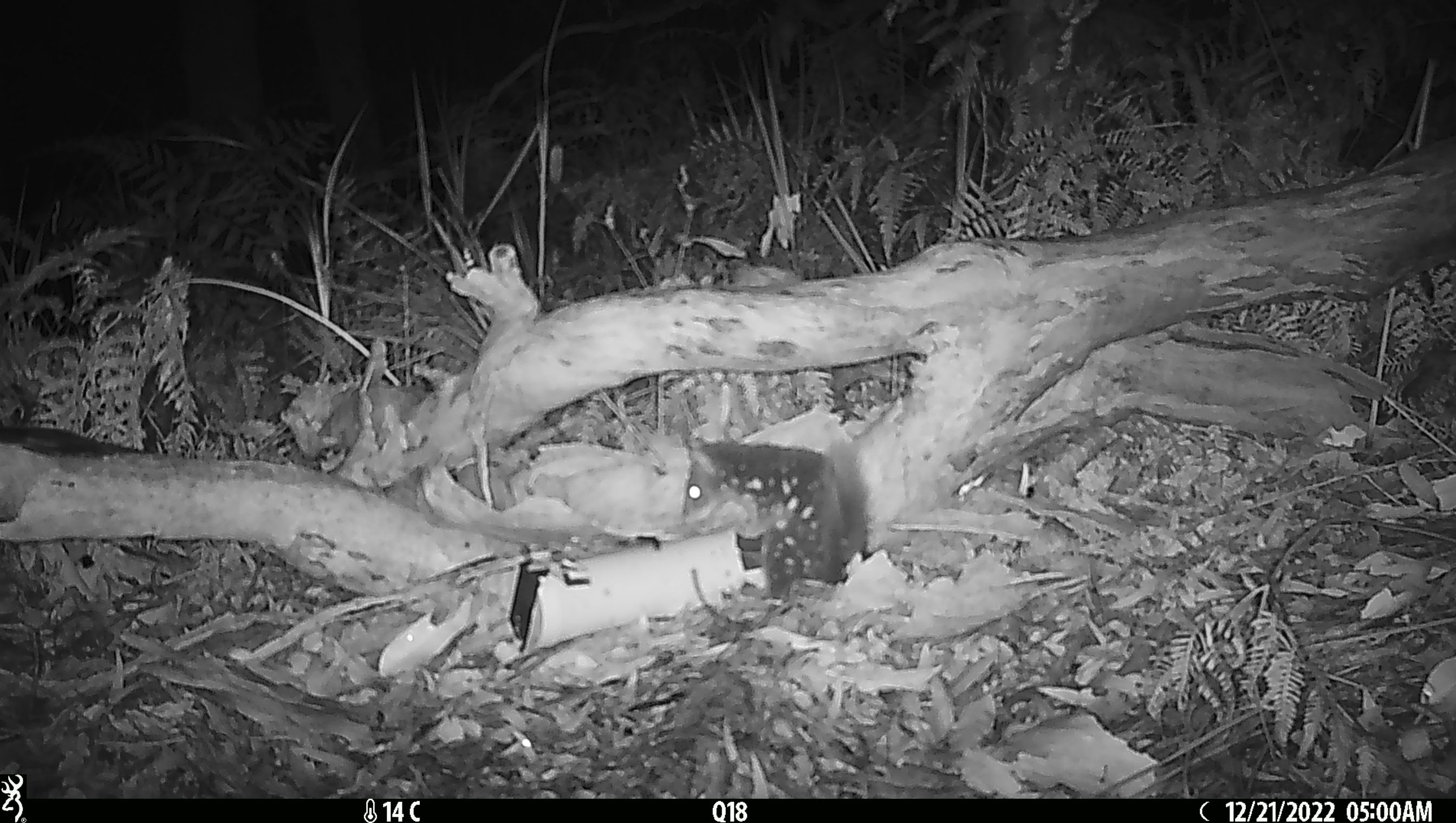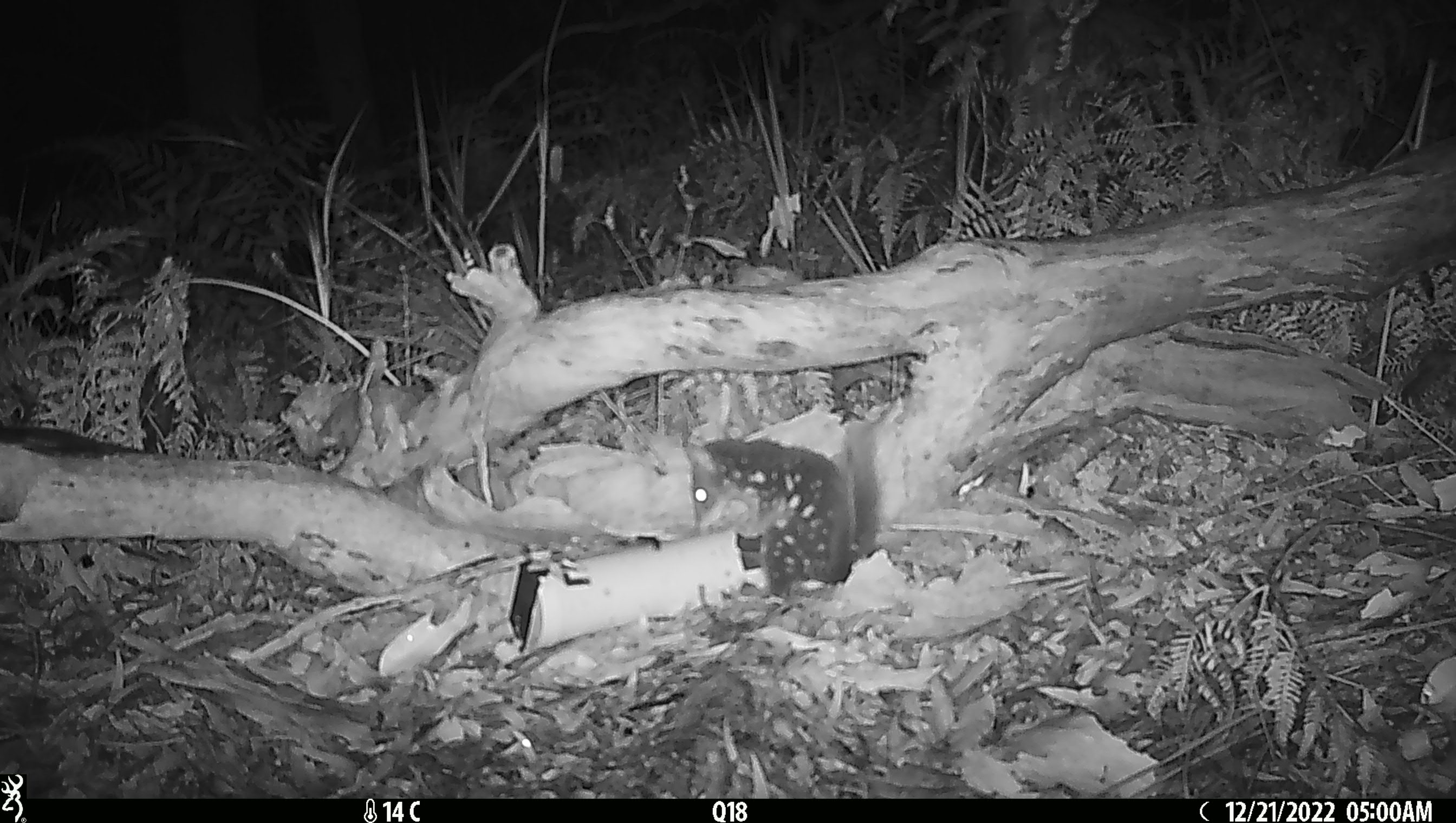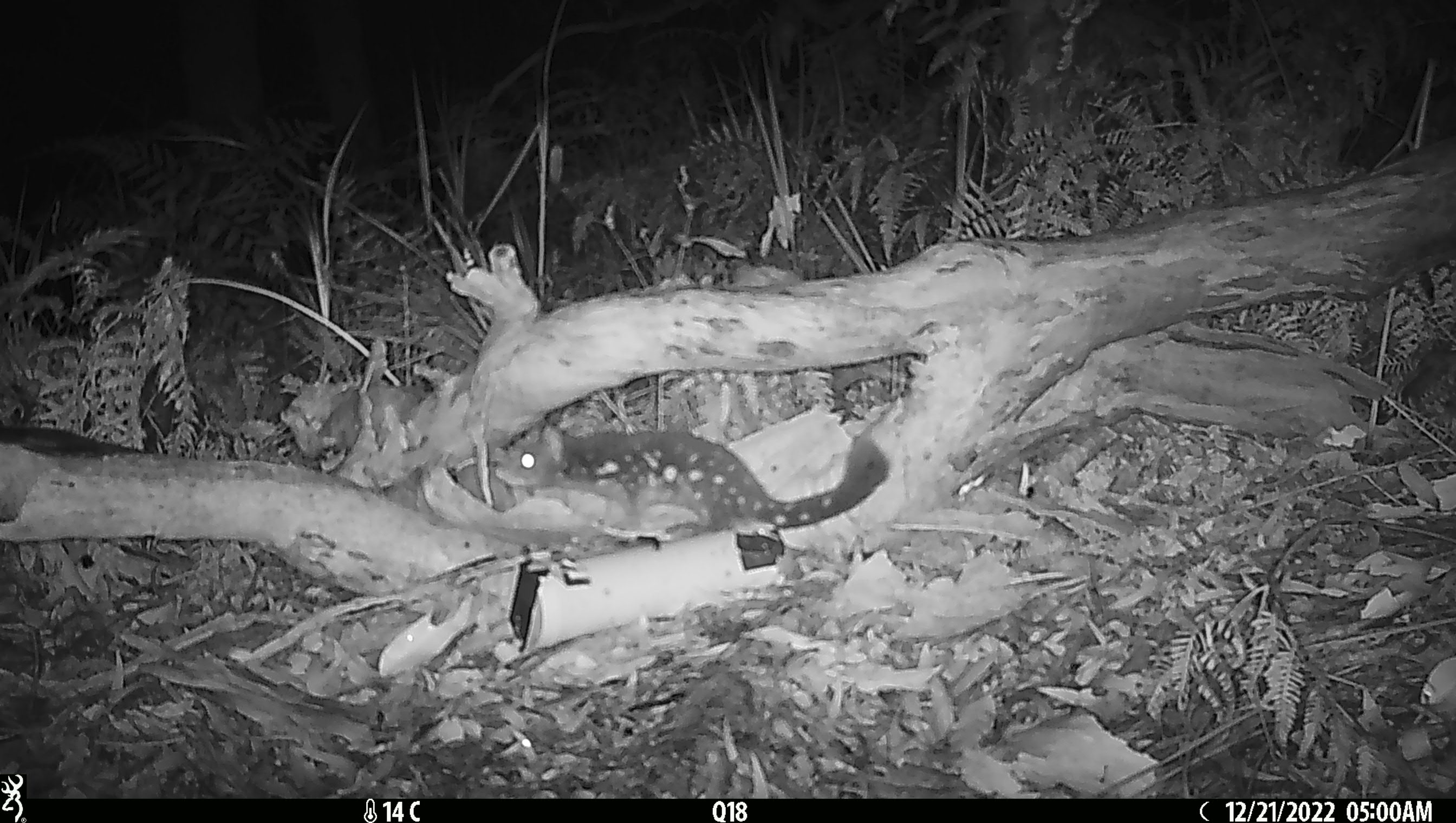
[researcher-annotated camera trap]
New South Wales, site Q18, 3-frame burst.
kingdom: Animalia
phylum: Chordata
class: Mammalia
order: Dasyuromorphia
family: Dasyuridae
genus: Dasyurus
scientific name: Dasyurus maculatus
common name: spotted-tailed quoll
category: quoll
Quoll (spotted-tailed quoll) (Dasyurus maculatus).